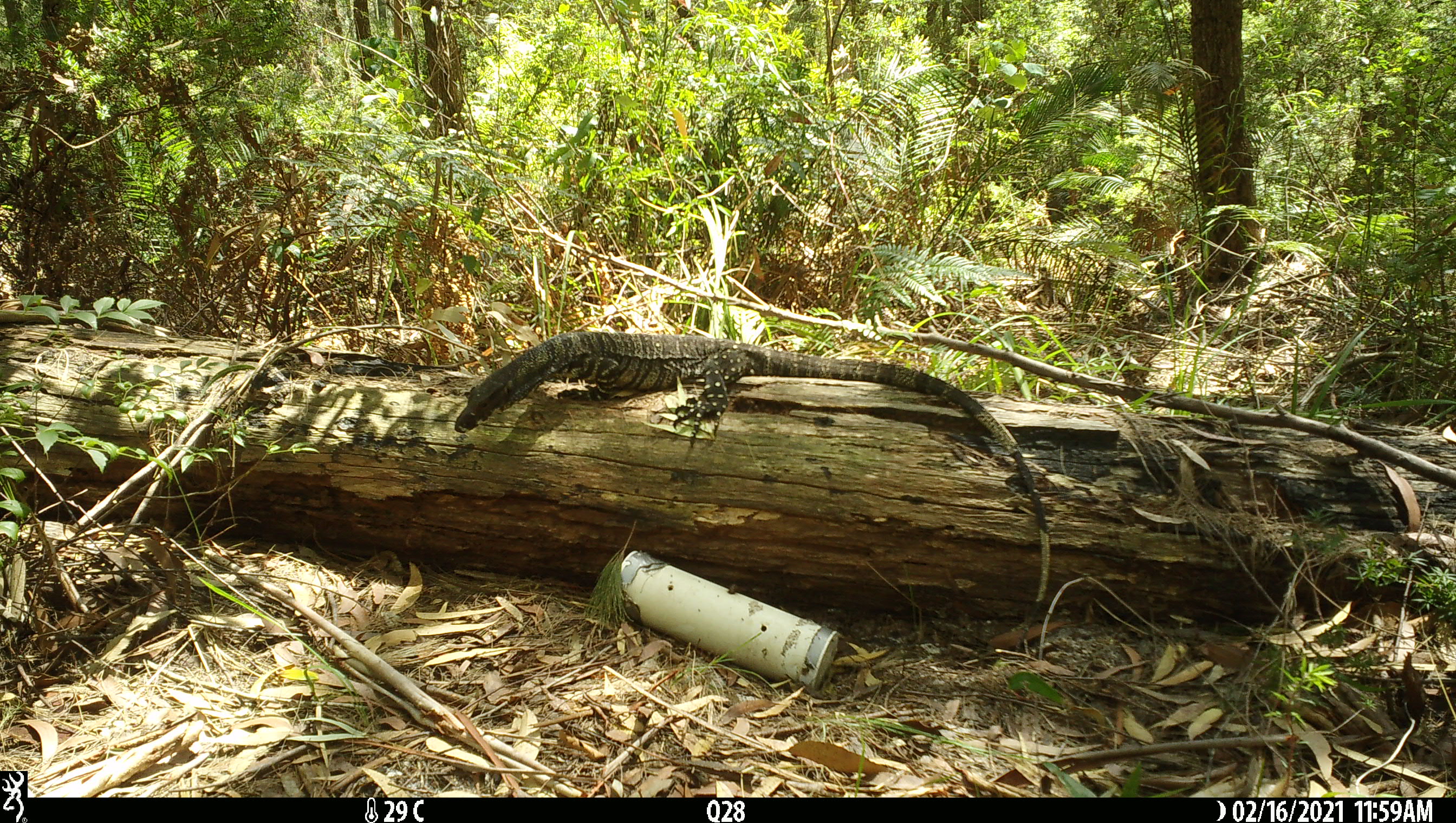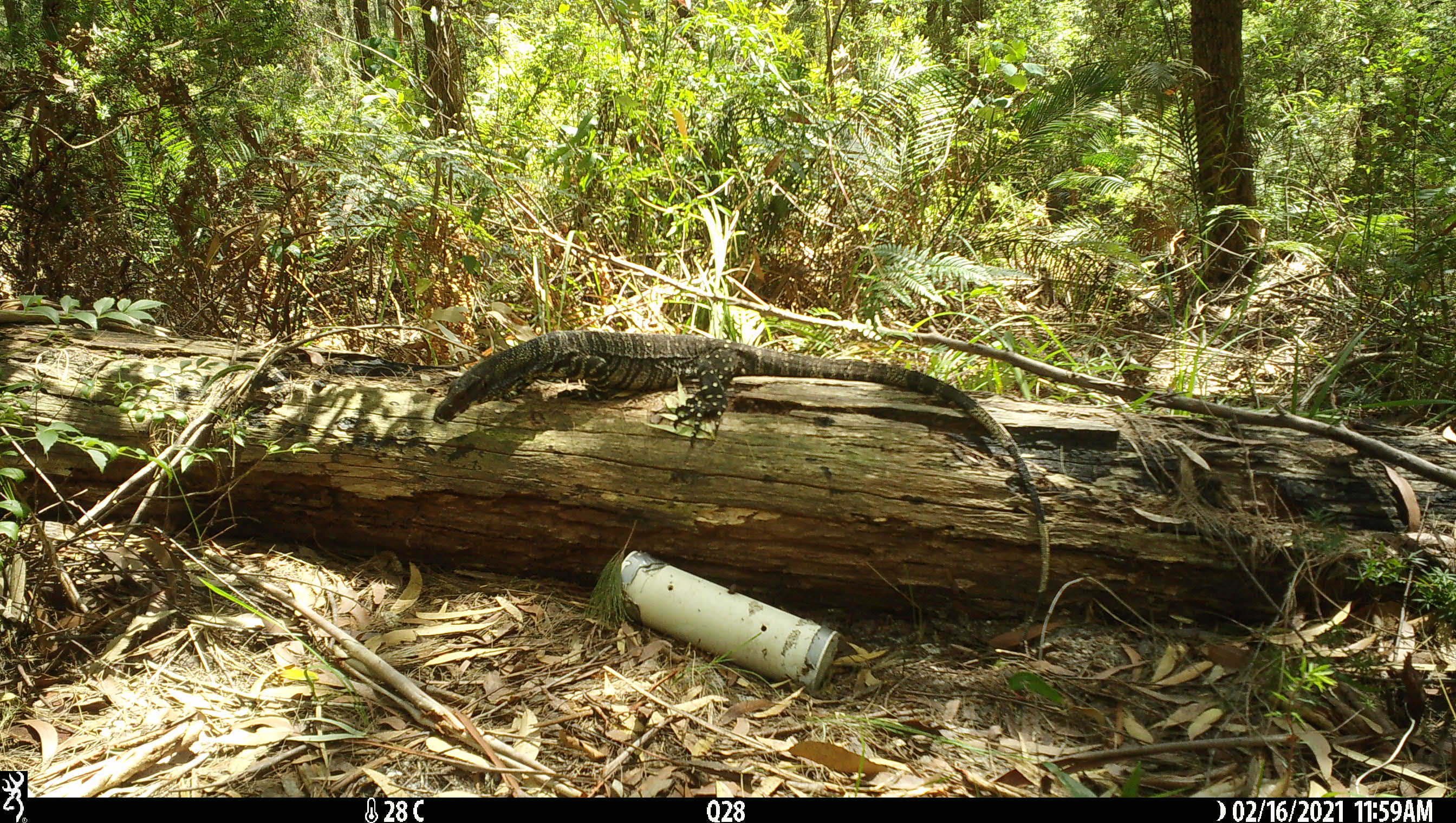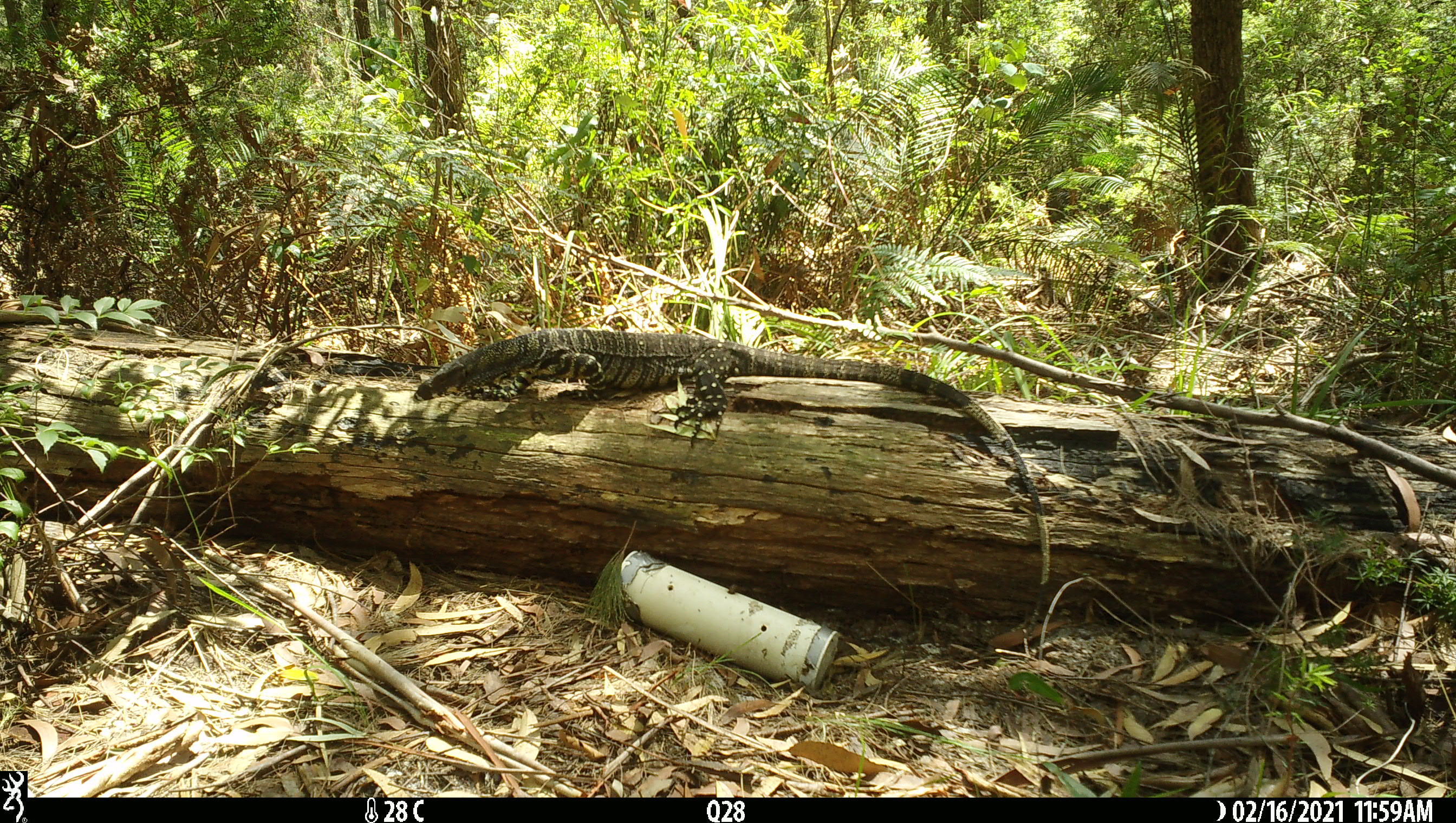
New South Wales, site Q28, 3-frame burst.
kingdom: Animalia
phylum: Chordata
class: Reptilia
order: Squamata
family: Varanidae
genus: Varanus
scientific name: Varanus varius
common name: lace monitor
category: goanna